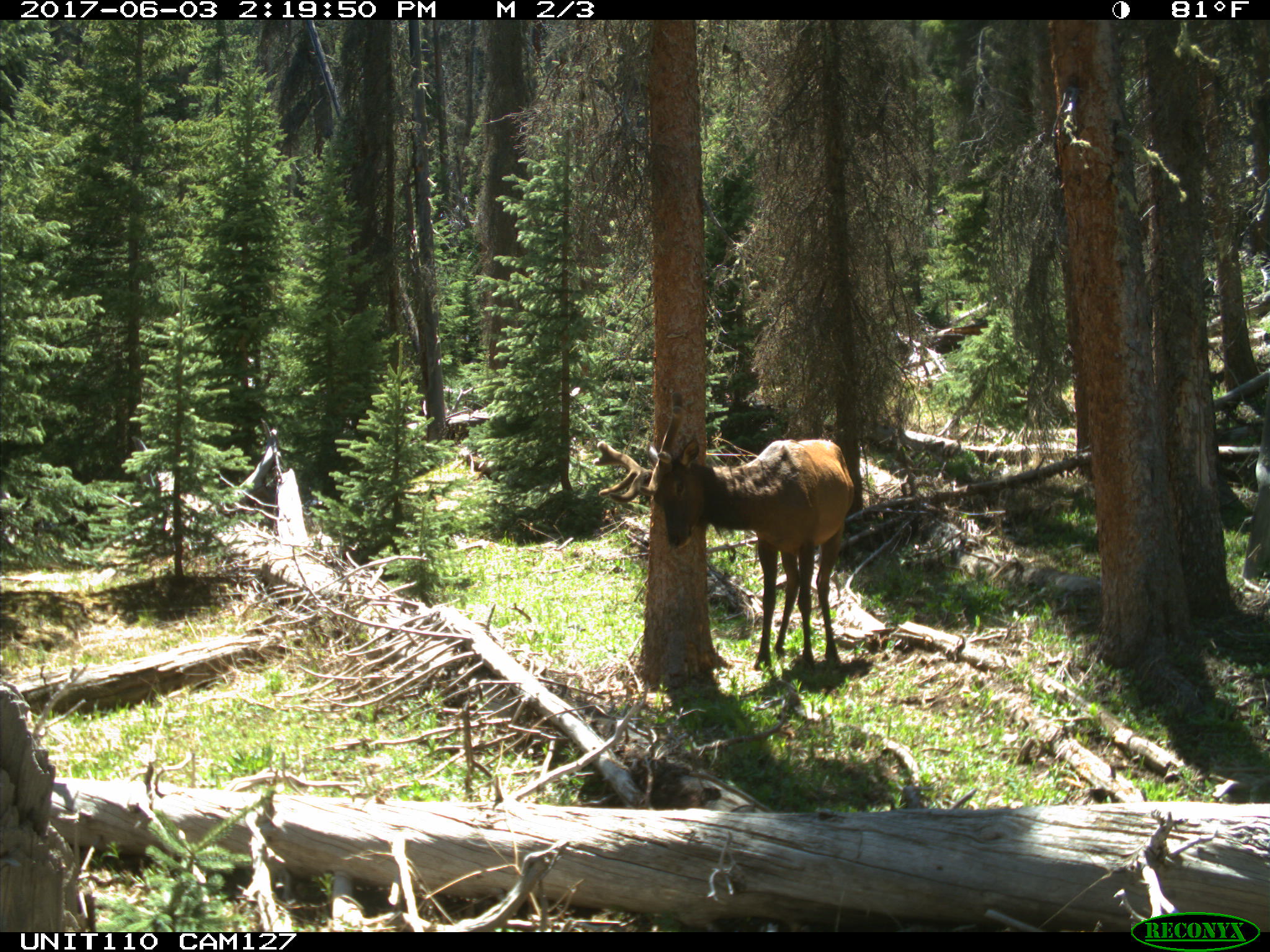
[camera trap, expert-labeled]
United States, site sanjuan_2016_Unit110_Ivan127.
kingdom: Animalia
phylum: Chordata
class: Mammalia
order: Artiodactyla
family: Cervidae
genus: Cervus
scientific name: Cervus elaphus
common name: red deer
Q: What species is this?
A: Cervus elaphus (red deer).